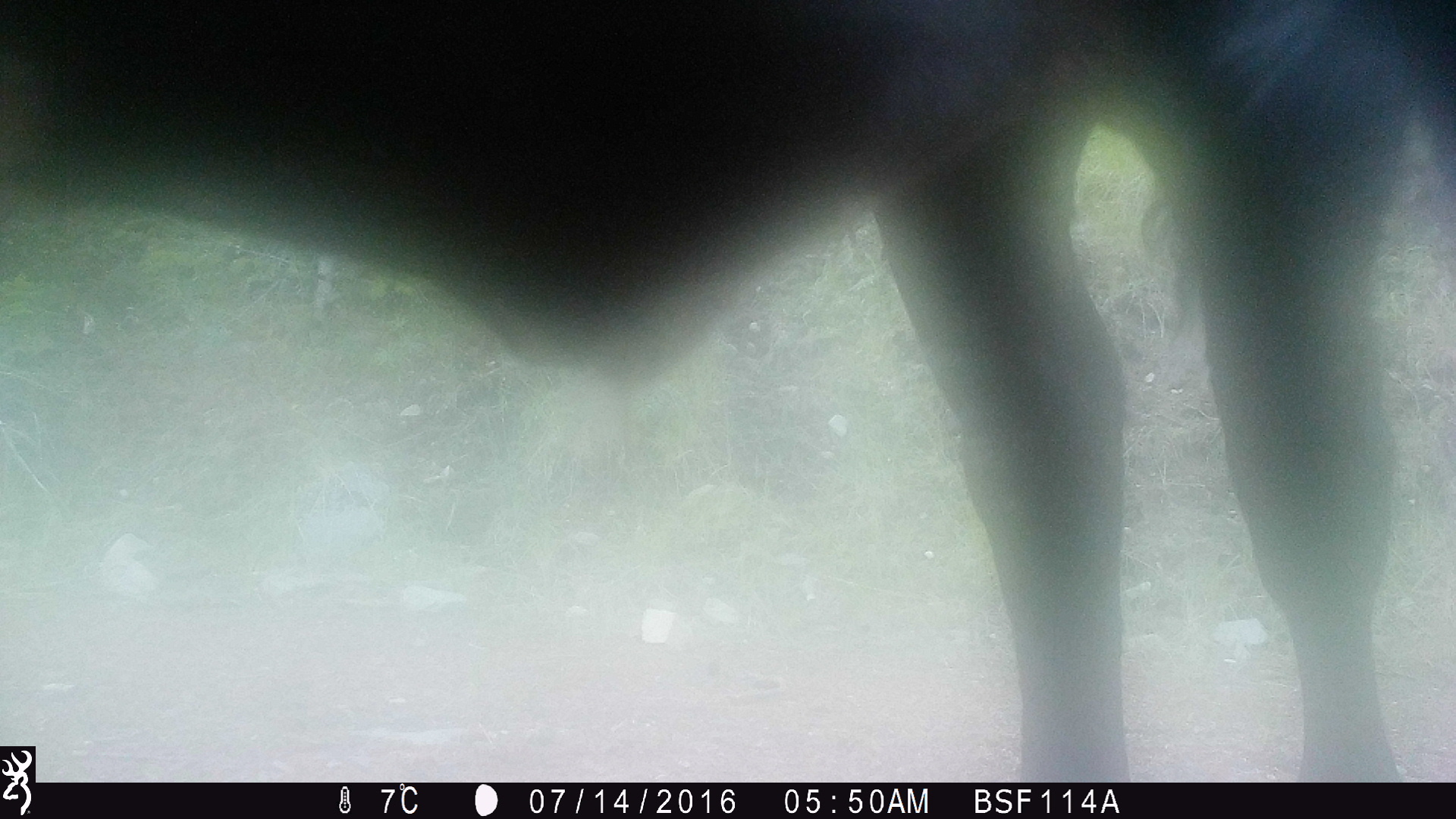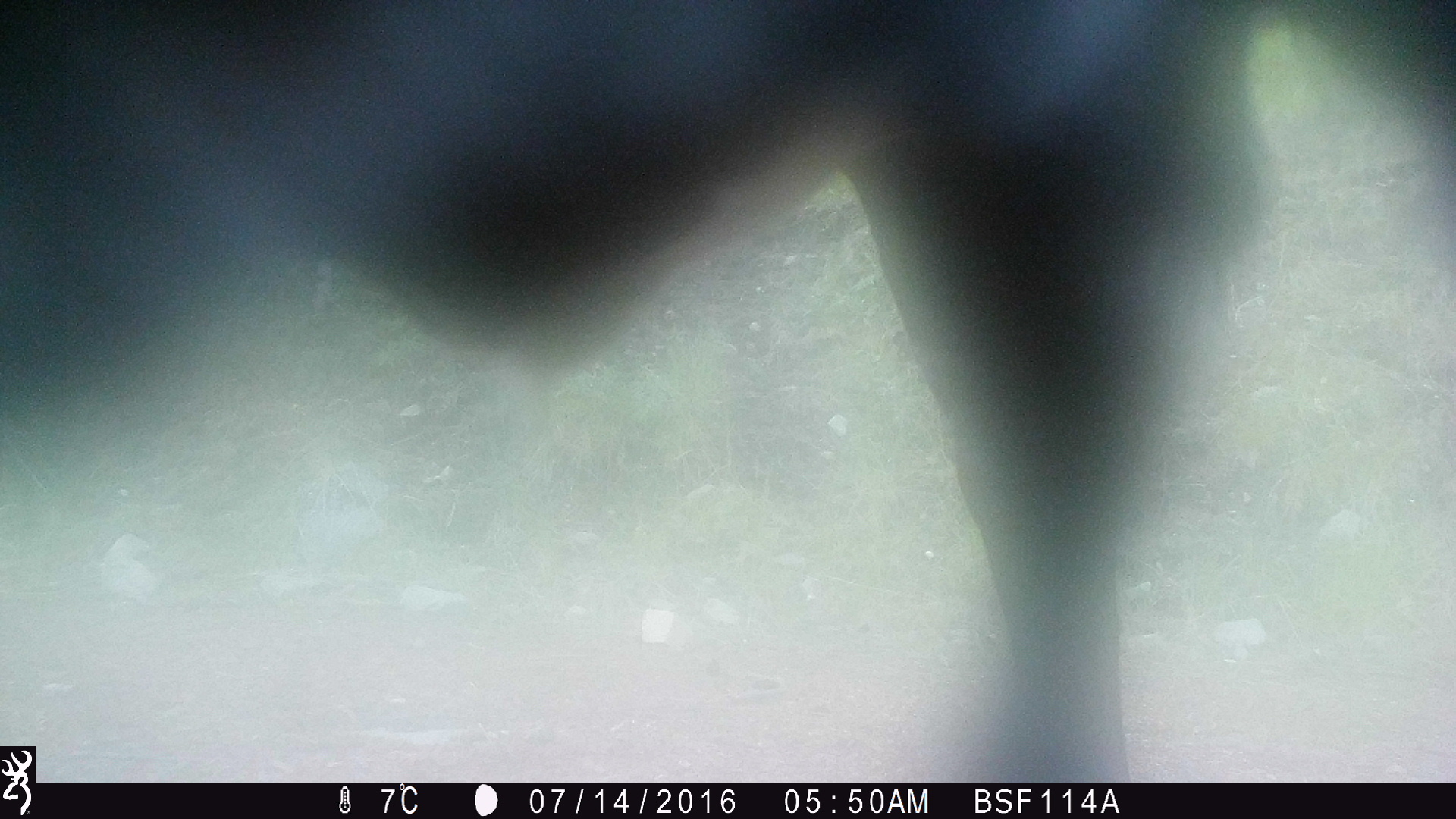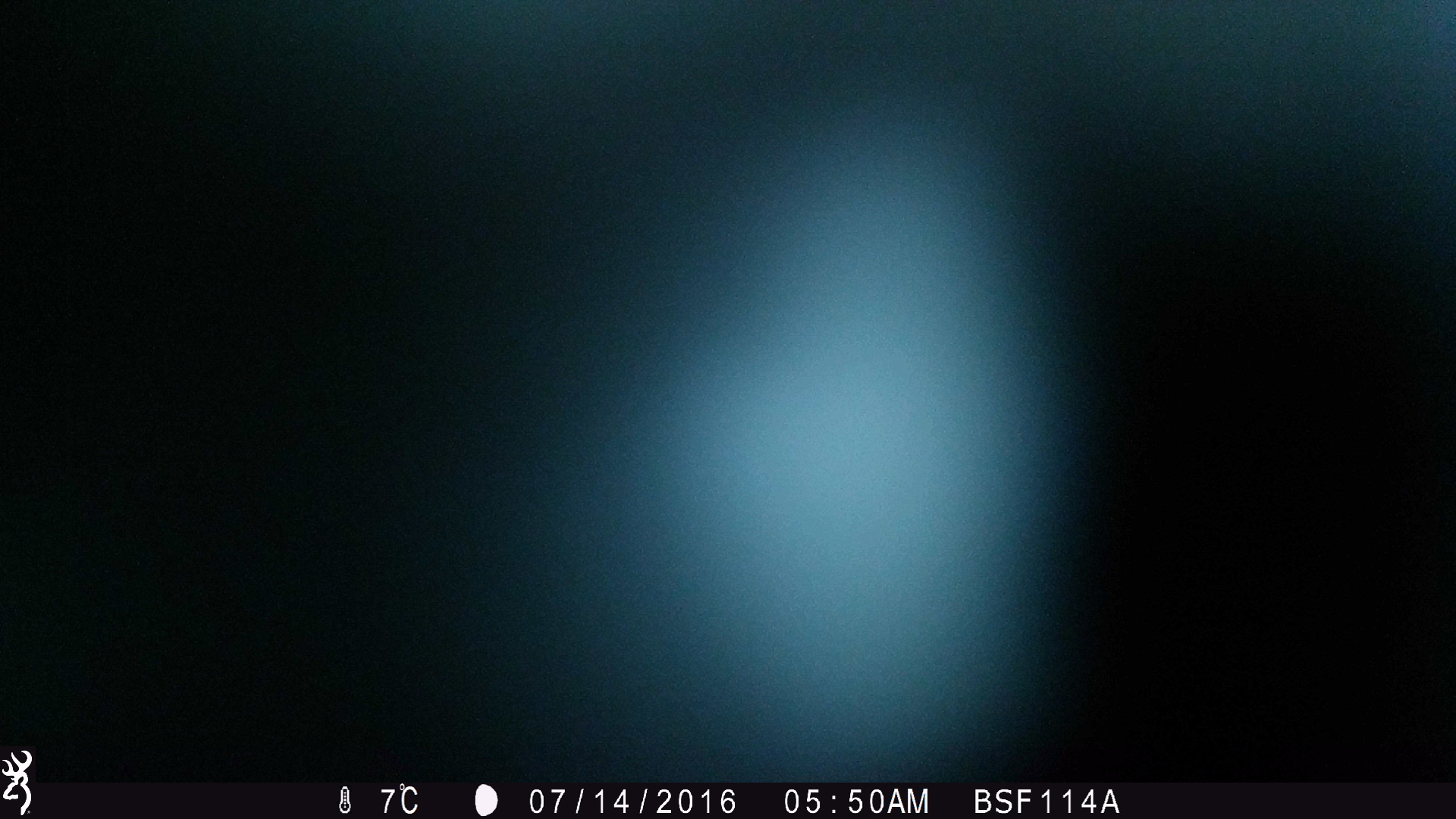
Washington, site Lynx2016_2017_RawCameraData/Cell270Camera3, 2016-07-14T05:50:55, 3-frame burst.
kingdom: Animalia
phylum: Chordata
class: Mammalia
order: Artiodactyla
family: Bovidae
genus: Bos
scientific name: Bos taurus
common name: domestic cattle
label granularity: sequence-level